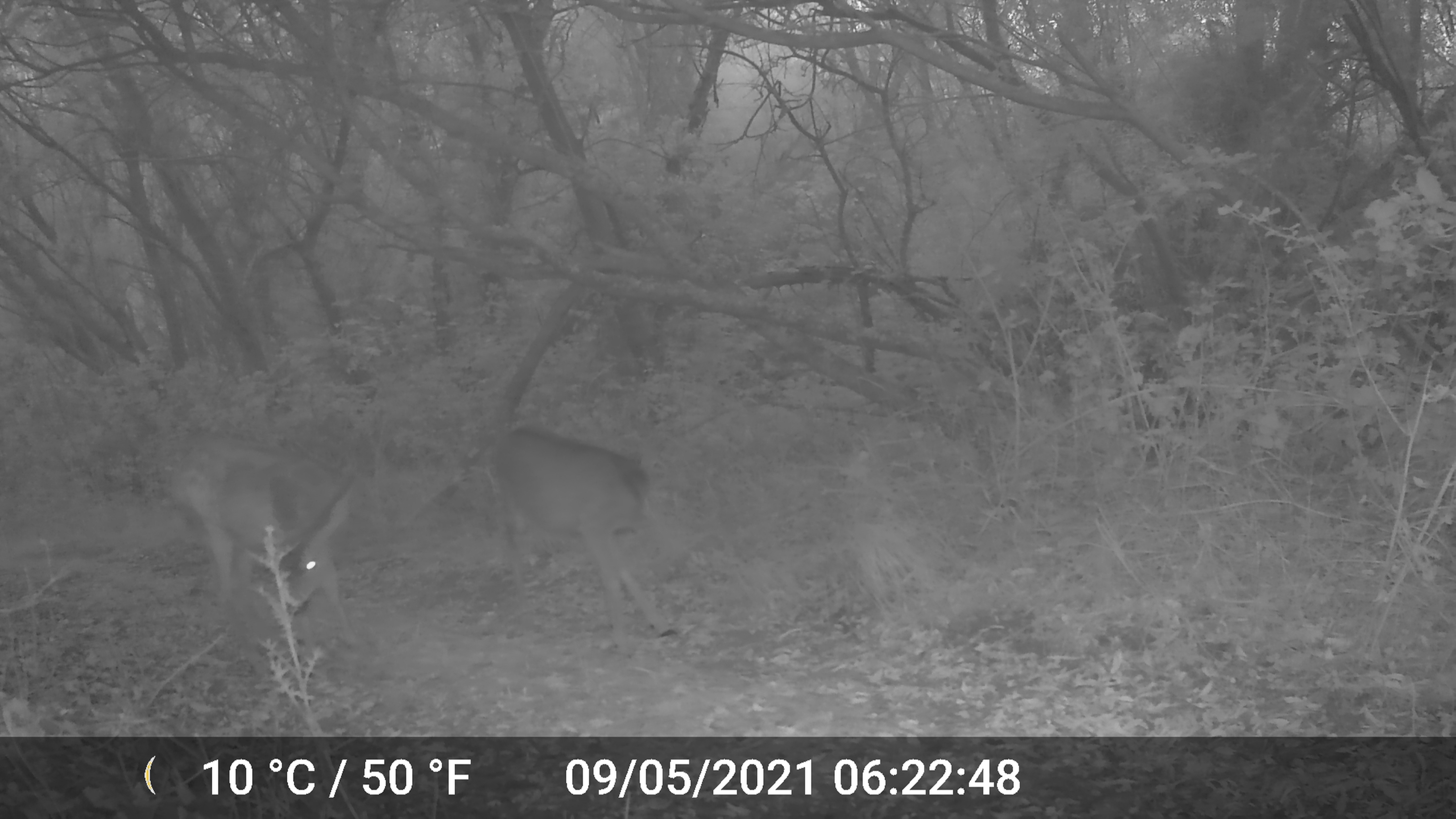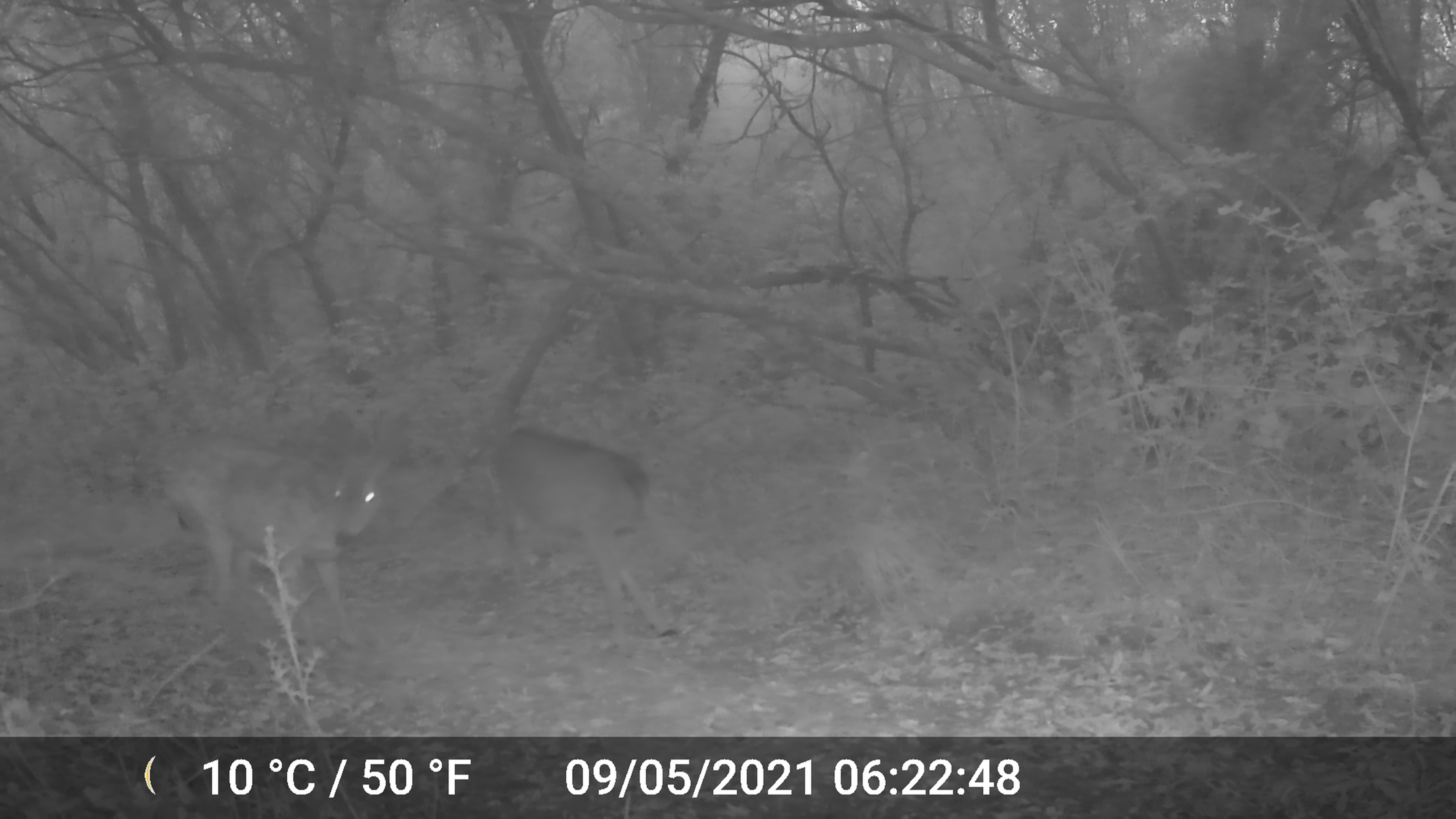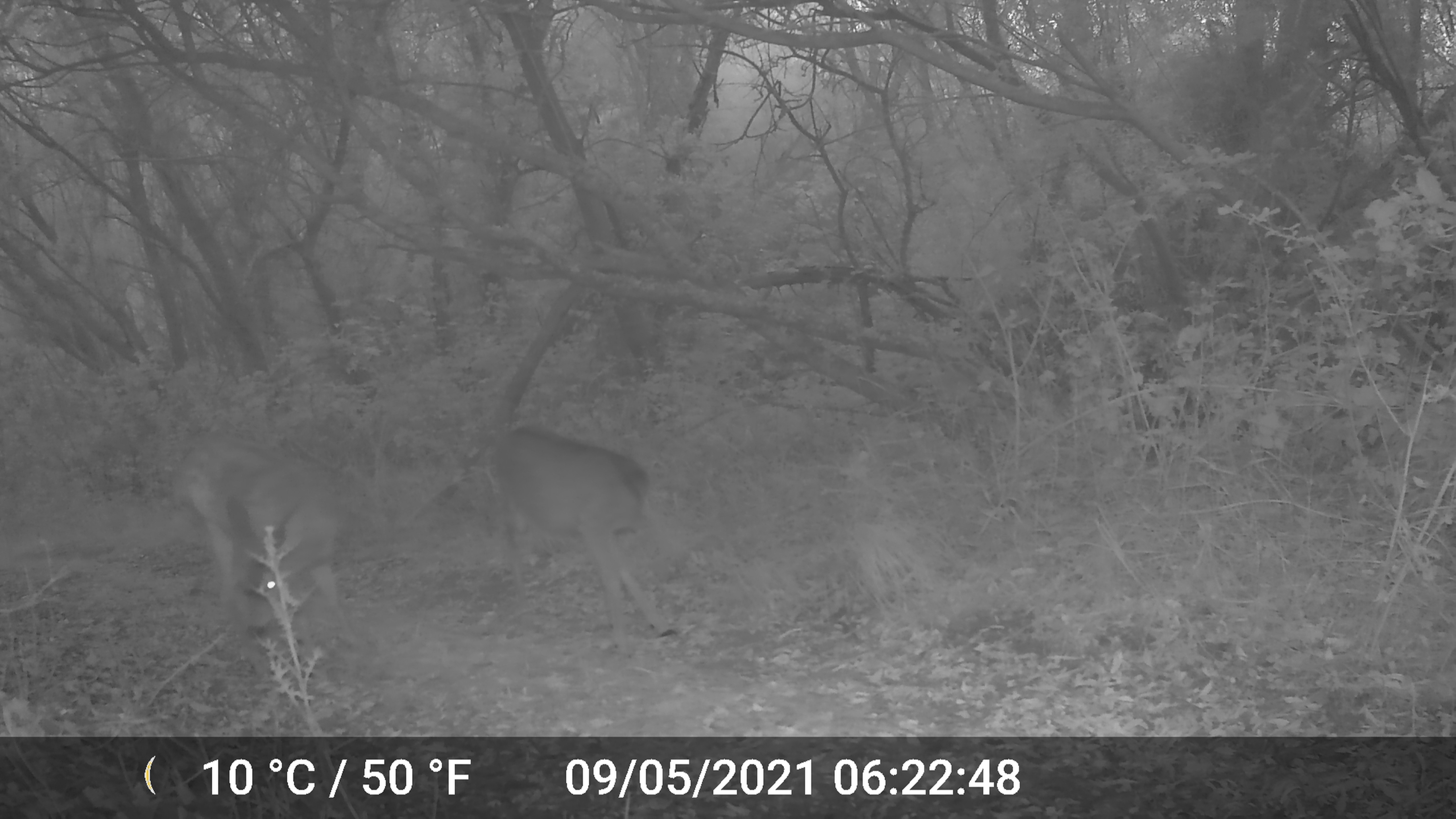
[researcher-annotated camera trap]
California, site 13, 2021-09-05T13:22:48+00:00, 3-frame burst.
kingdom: Animalia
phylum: Chordata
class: Mammalia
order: Artiodactyla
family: Cervidae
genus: Odocoileus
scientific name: Odocoileus hemionus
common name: mule deer